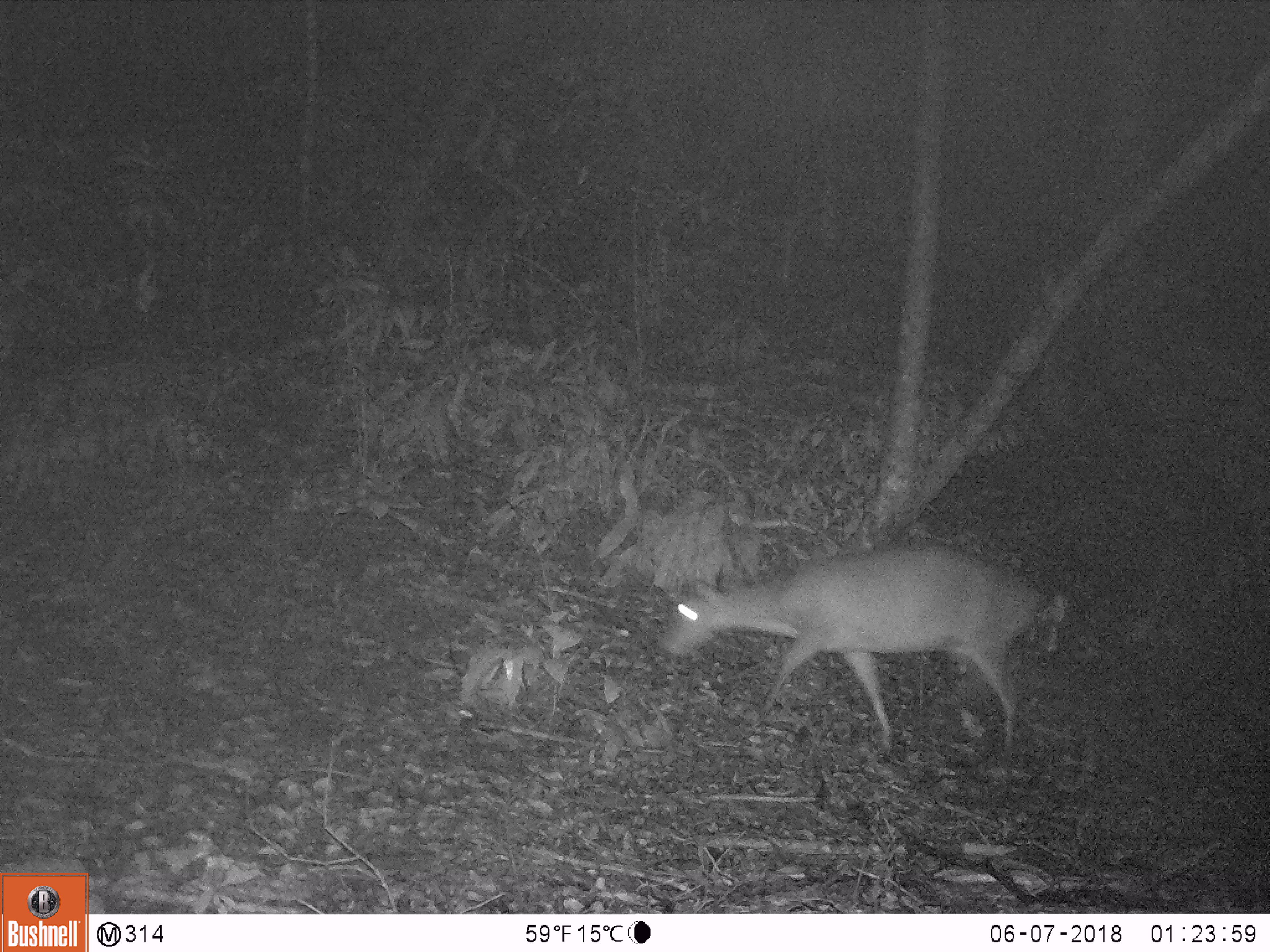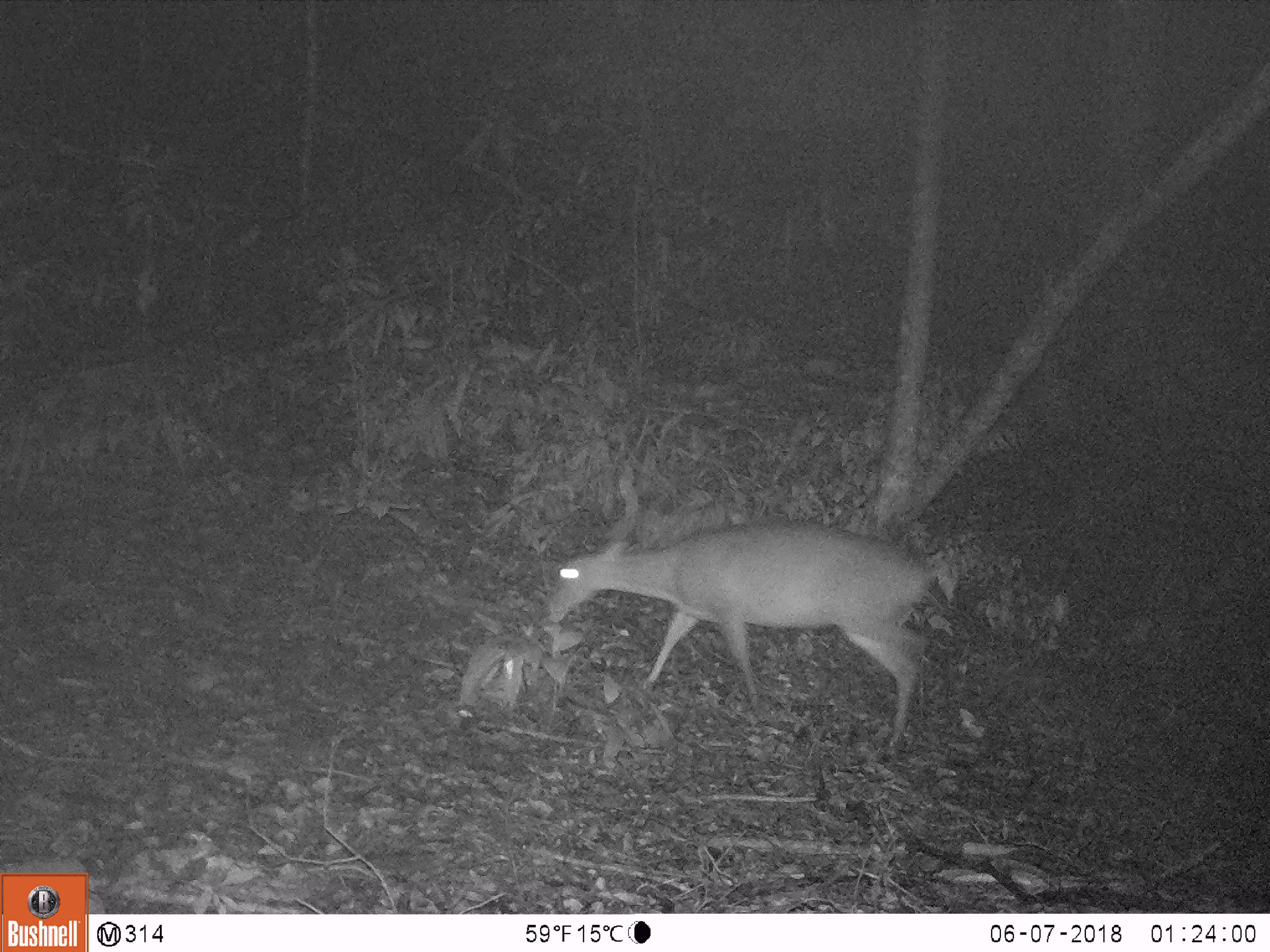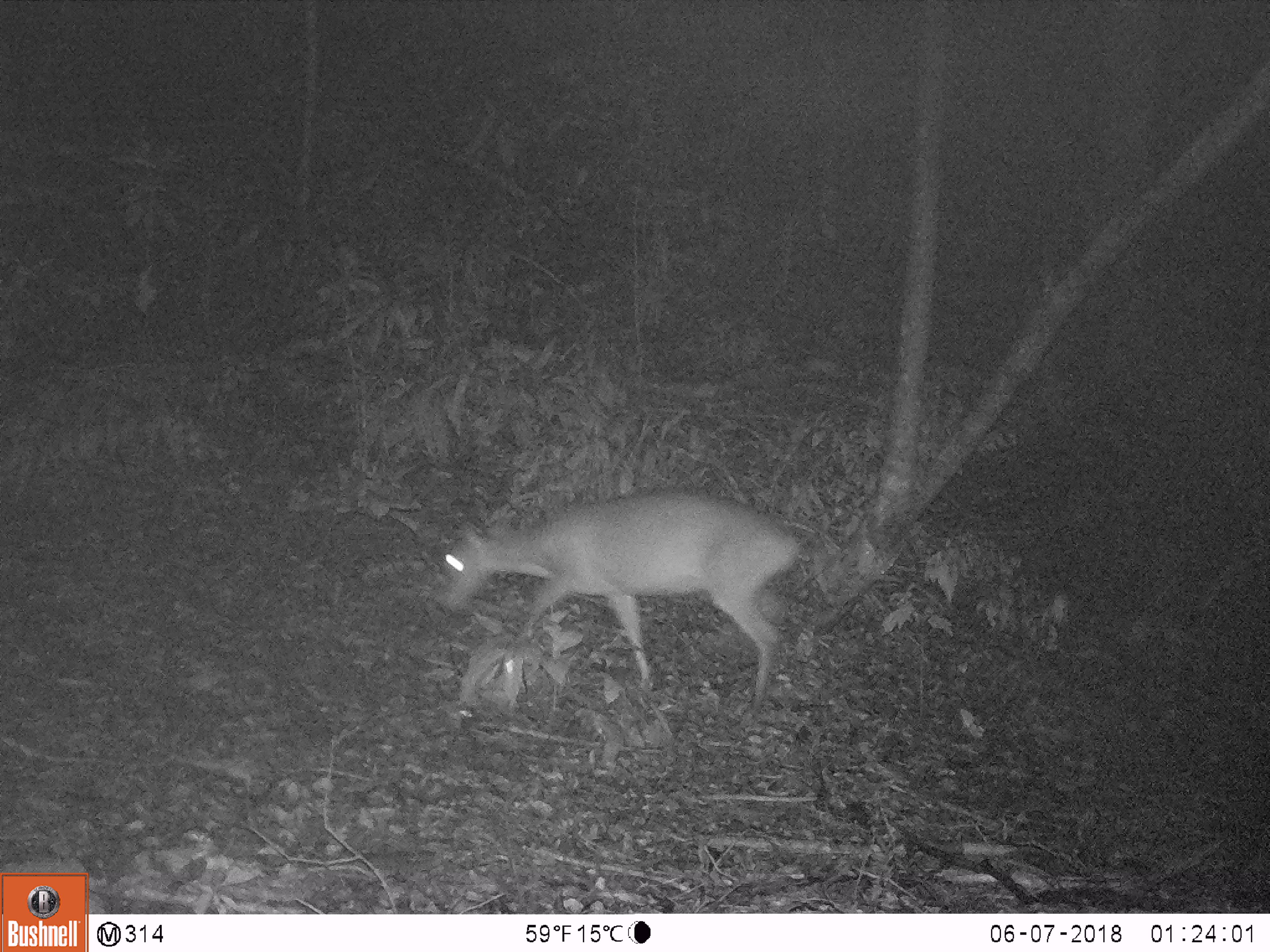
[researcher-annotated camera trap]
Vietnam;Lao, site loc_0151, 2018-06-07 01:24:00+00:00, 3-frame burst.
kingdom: Animalia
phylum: Chordata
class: Mammalia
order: Artiodactyla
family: Cervidae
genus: Muntiacus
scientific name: Muntiacus vuquangensis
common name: large-antlered muntjac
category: large antlered muntjac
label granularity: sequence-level